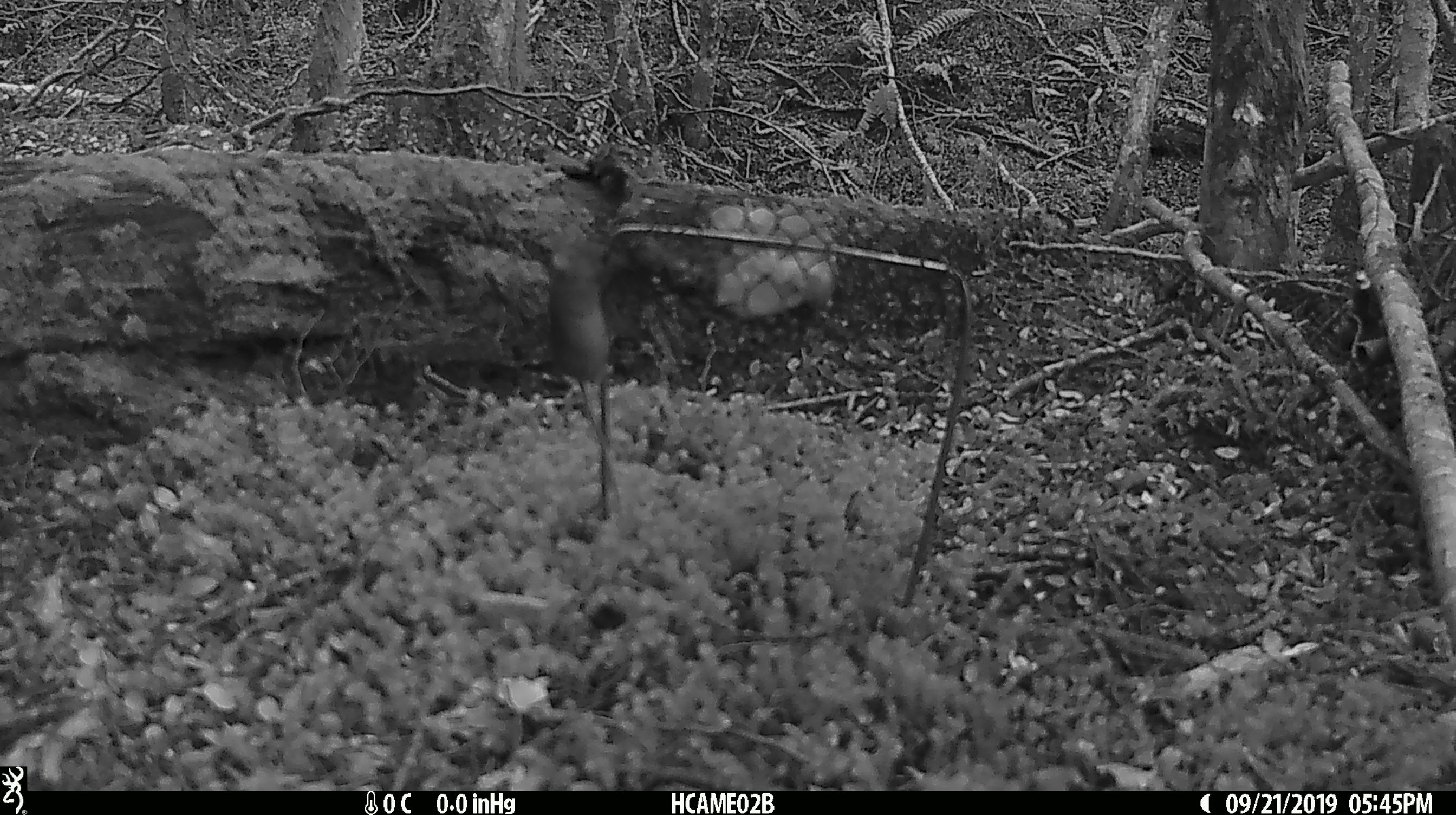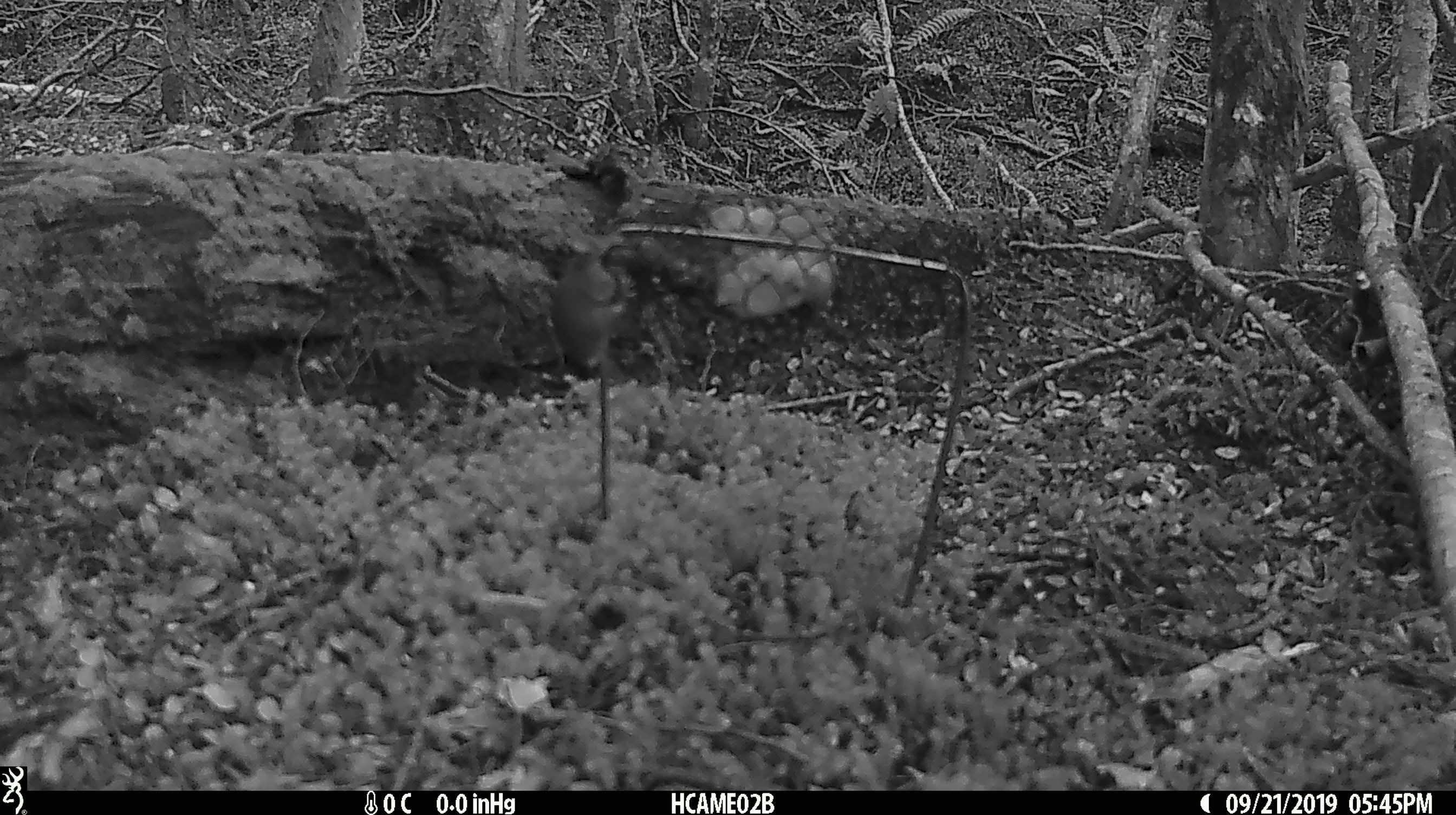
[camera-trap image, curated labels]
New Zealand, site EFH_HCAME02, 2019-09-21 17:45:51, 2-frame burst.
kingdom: Animalia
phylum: Chordata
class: Mammalia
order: Rodentia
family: Muridae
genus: Mus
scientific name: Mus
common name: mouse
Mouse (Mus).